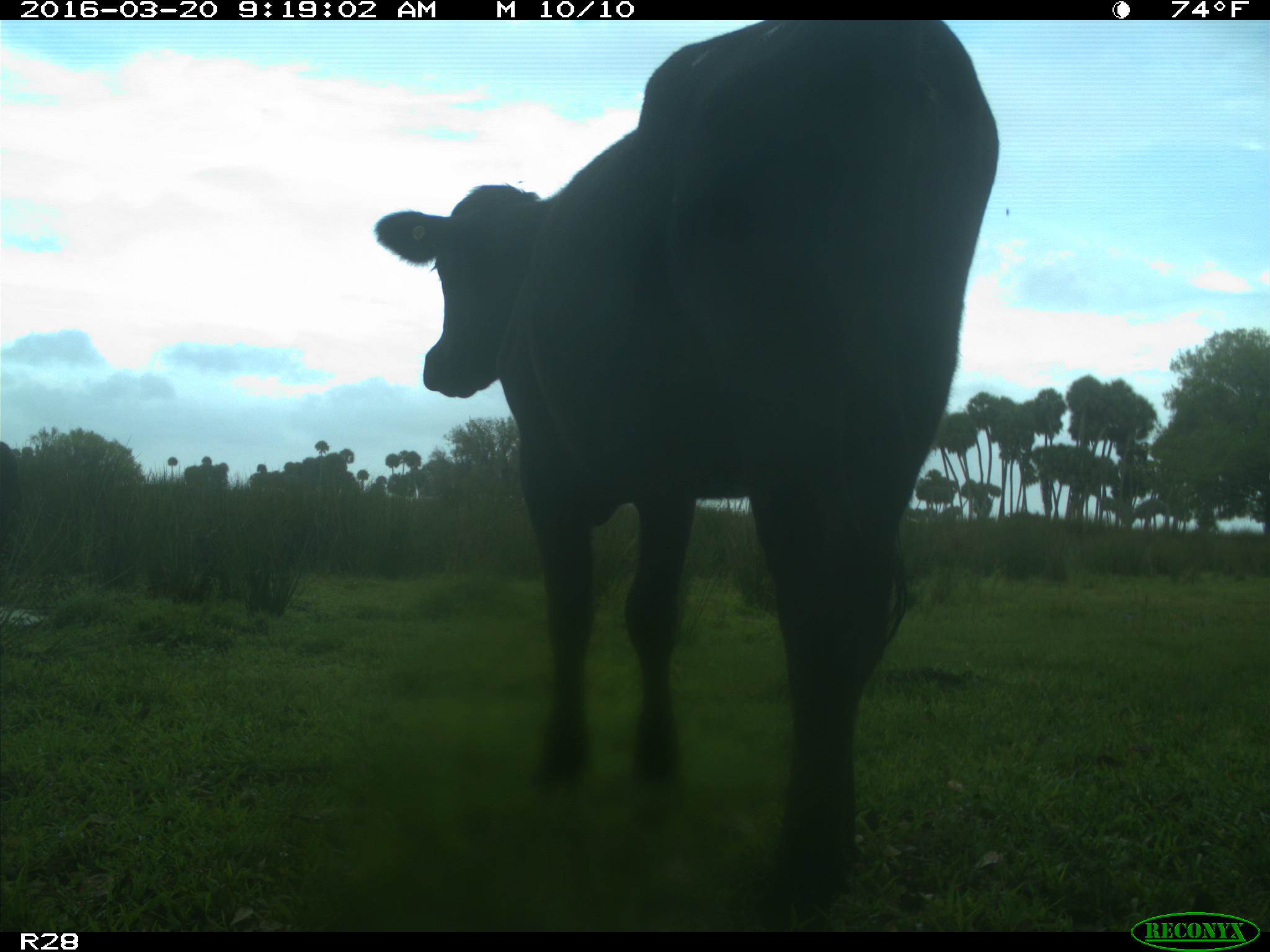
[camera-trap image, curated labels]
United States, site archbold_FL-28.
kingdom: Animalia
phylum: Chordata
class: Mammalia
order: Artiodactyla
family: Bovidae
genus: Bos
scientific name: Bos taurus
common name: domestic cow